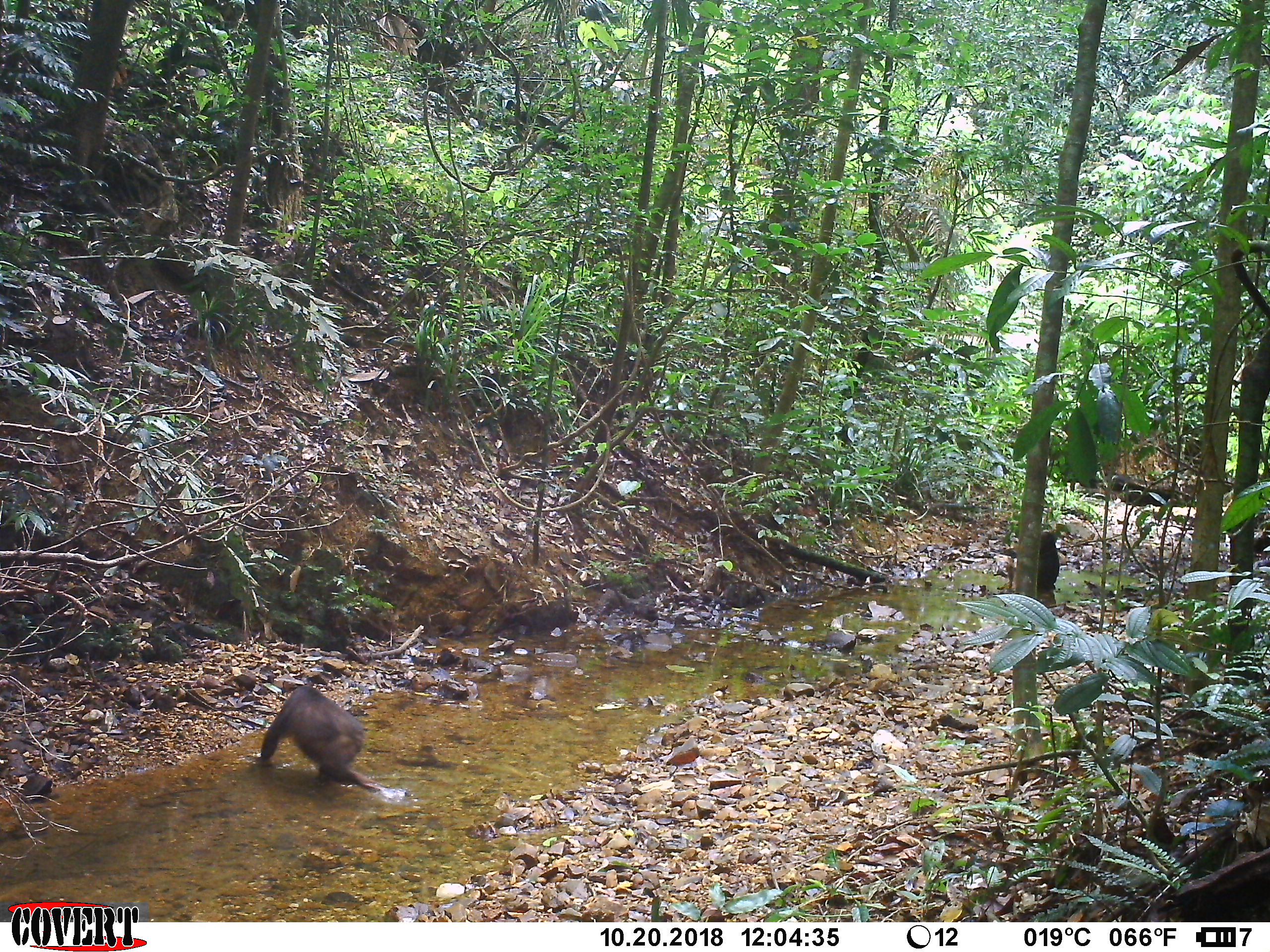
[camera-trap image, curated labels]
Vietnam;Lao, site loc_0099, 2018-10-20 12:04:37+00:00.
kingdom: Animalia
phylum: Chordata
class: Mammalia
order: Primates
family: Cercopithecidae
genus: Macaca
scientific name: Macaca arctoides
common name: stump-tailed macaque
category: stump tailed macaque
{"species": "stump tailed macaque (stump-tailed macaque) (Macaca arctoides)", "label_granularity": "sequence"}